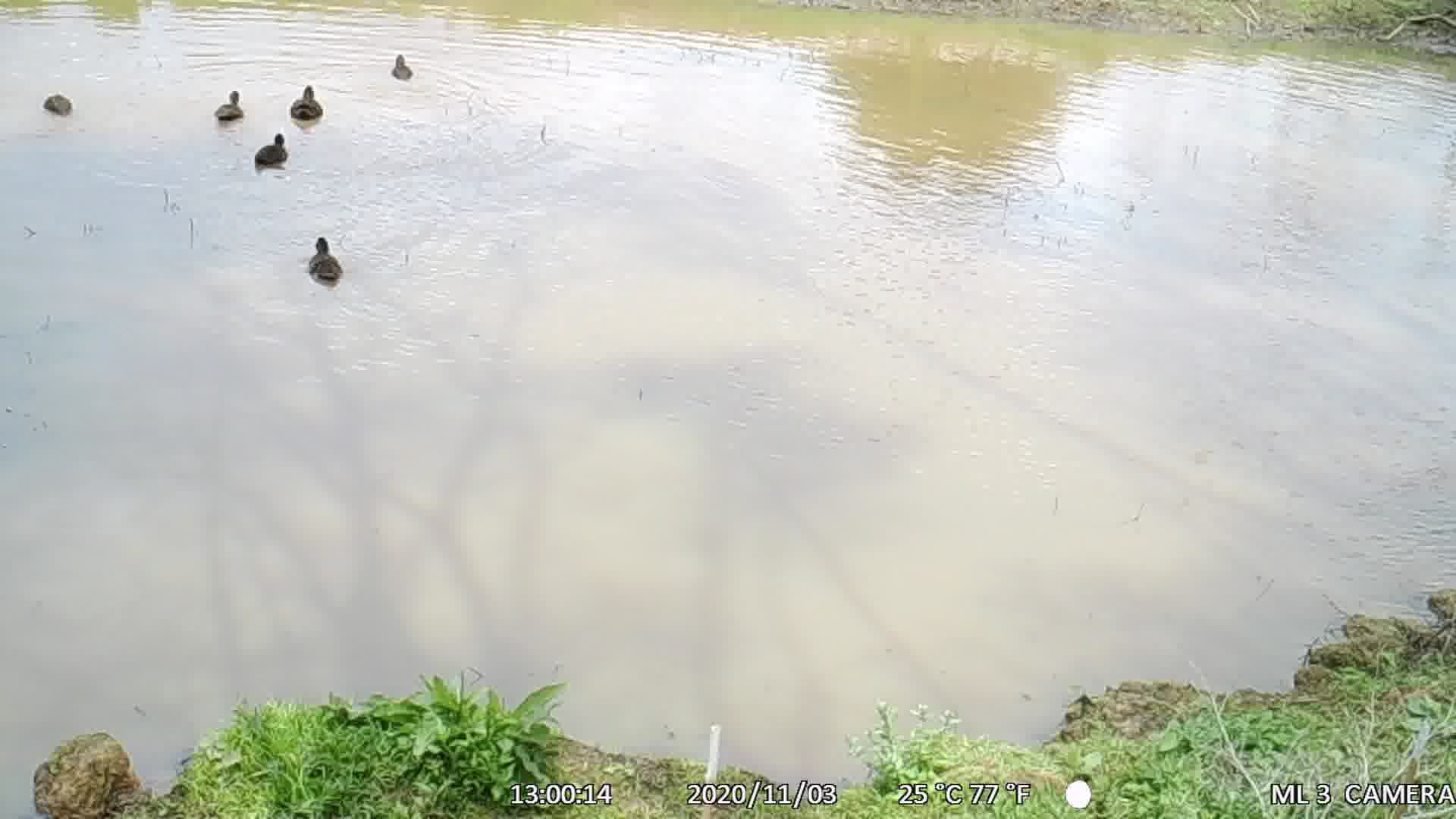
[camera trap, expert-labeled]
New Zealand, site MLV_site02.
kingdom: Animalia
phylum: Chordata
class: Aves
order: Anseriformes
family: Anatidae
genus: Anas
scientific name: Anas chlorotis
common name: brown teal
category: pateke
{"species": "pateke (brown teal) (Anas chlorotis)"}